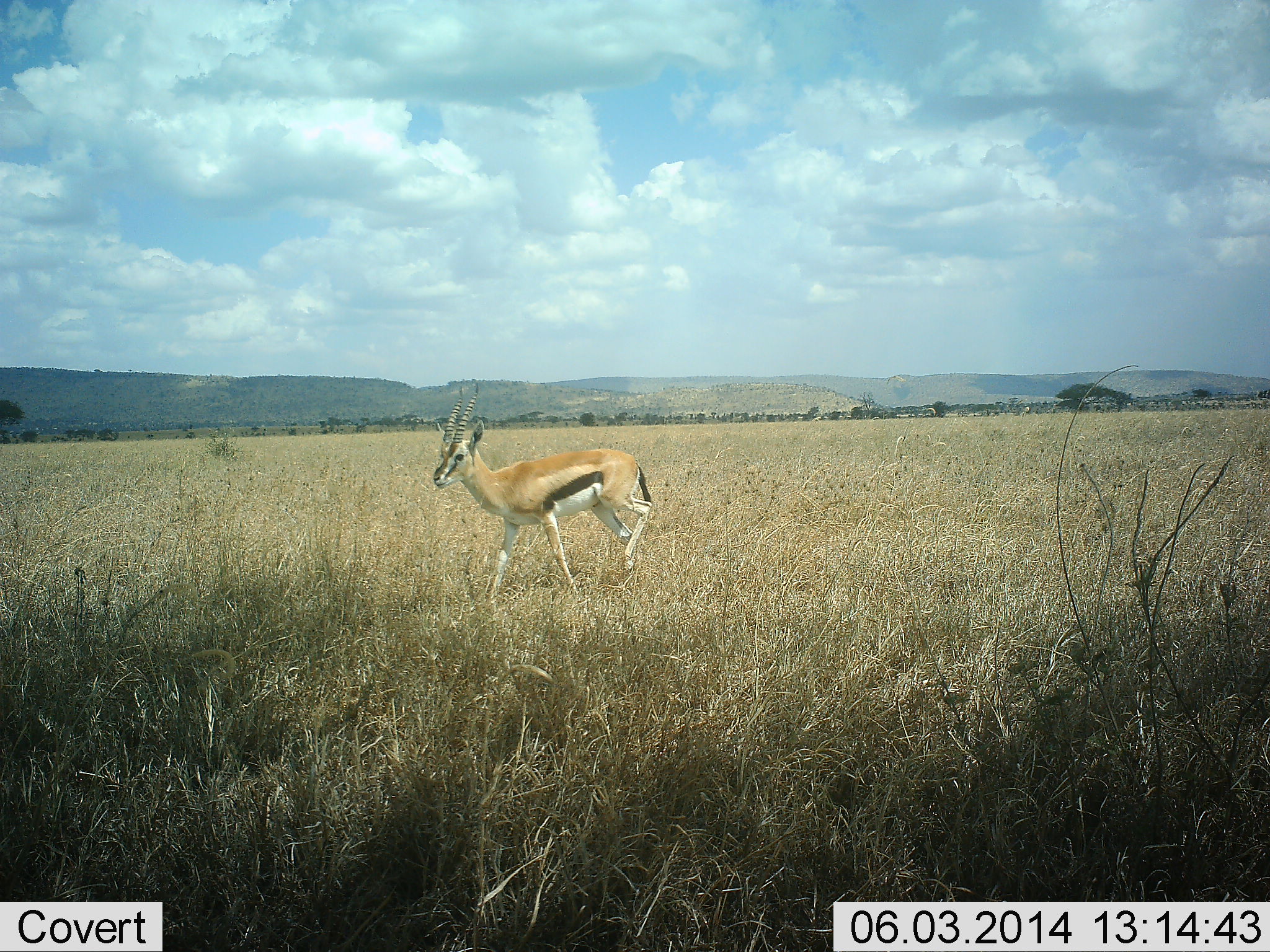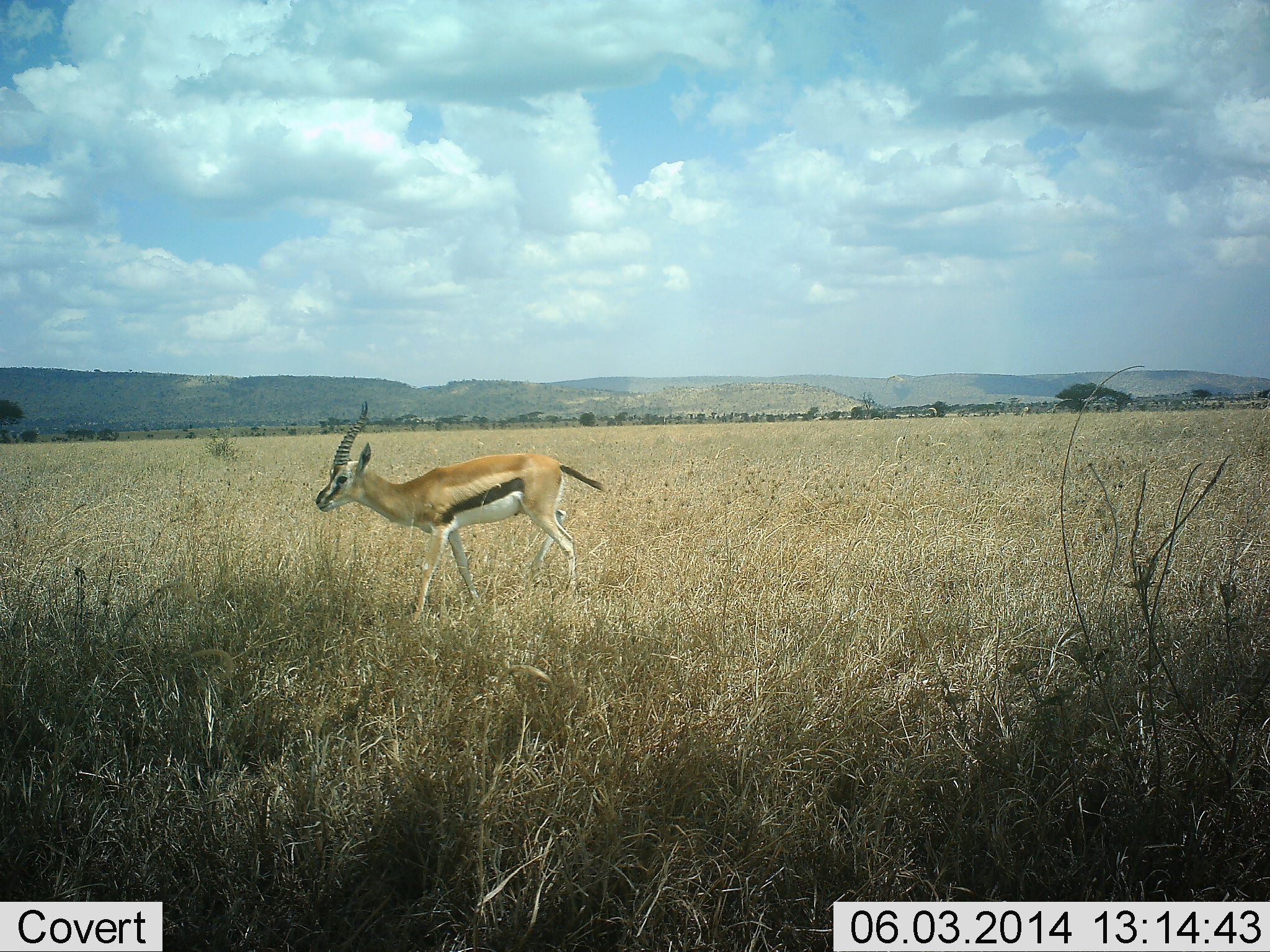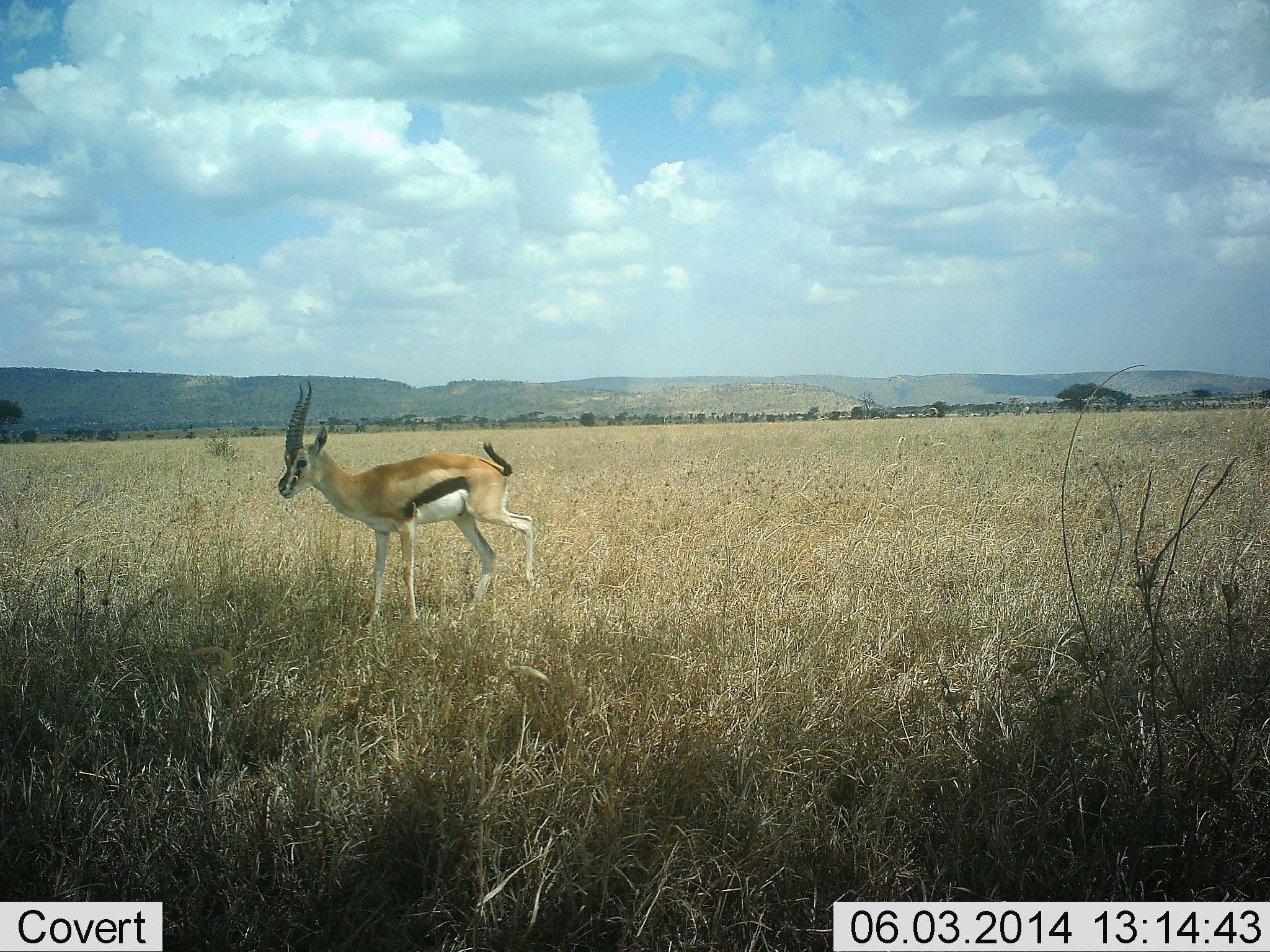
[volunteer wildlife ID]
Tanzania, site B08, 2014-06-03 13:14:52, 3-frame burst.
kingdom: Animalia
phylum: Chordata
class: Mammalia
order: Artiodactyla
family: Bovidae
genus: Eudorcas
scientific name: Eudorcas thomsonii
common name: thomson's gazelle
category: gazellethomsons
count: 1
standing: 20%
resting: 0%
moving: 80%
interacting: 0%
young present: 0%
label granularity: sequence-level